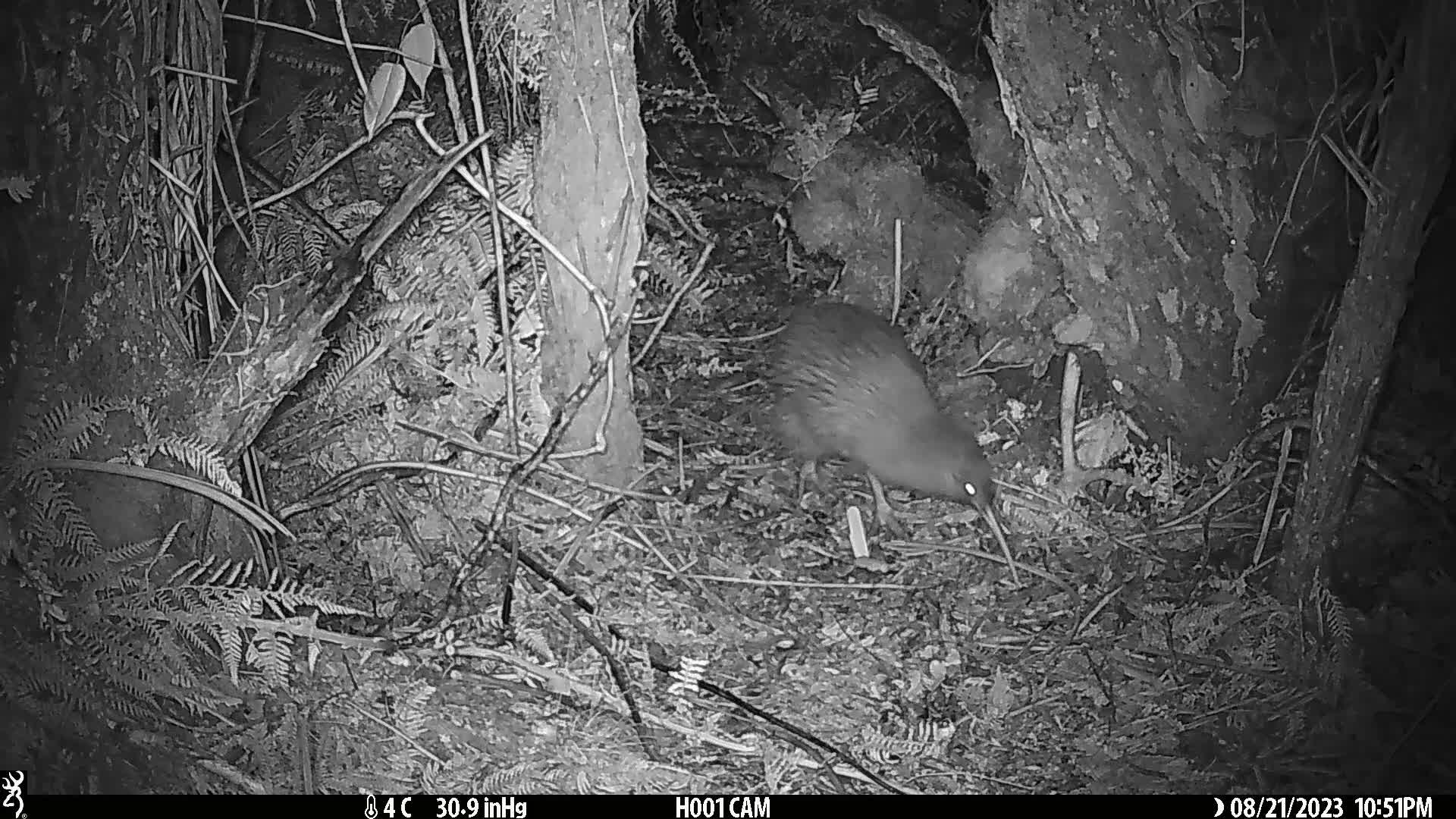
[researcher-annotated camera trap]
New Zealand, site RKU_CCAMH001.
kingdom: Animalia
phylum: Chordata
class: Aves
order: Apterygiformes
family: Apterygidae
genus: Apteryx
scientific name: Apteryx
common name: kiwi